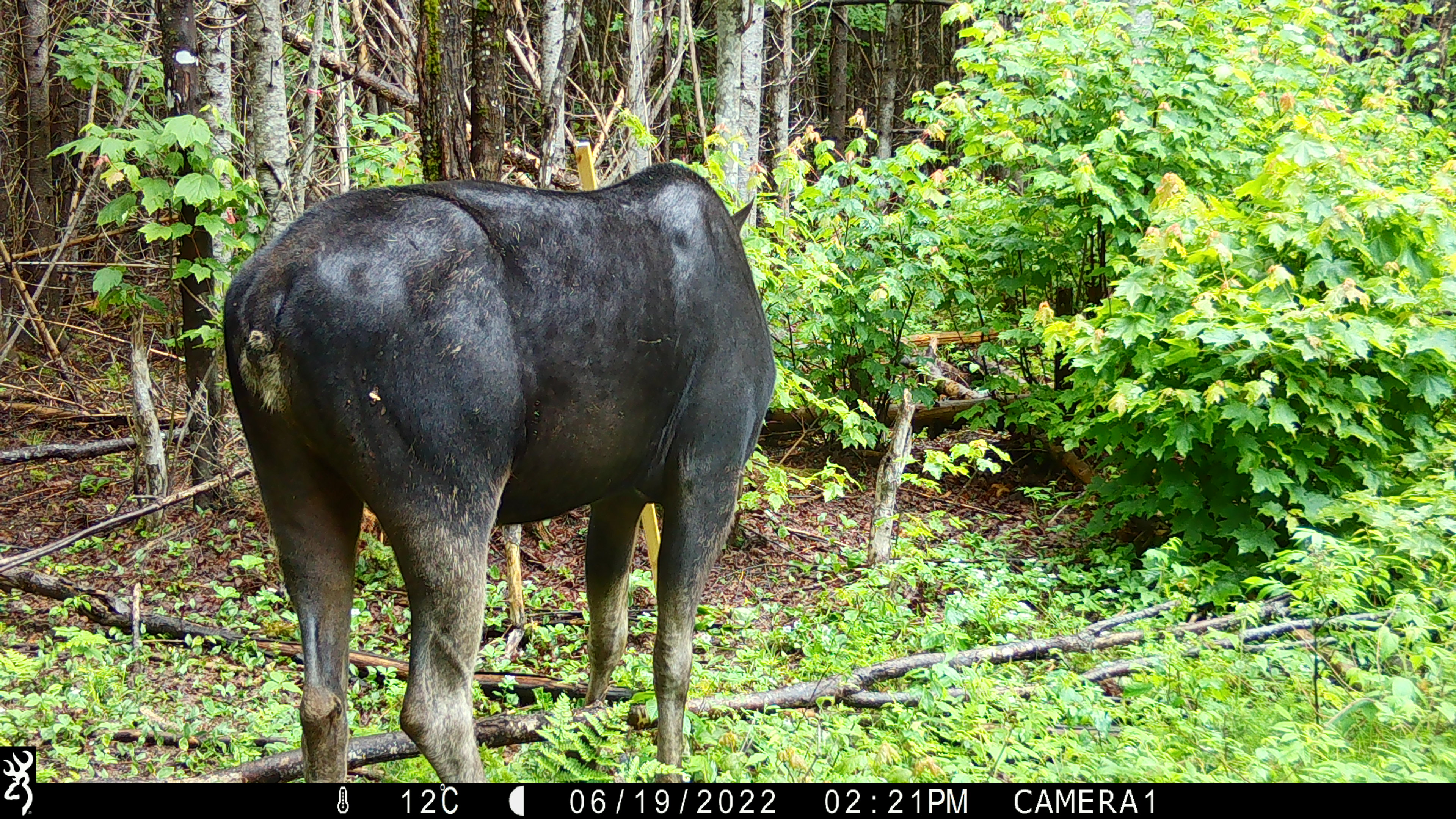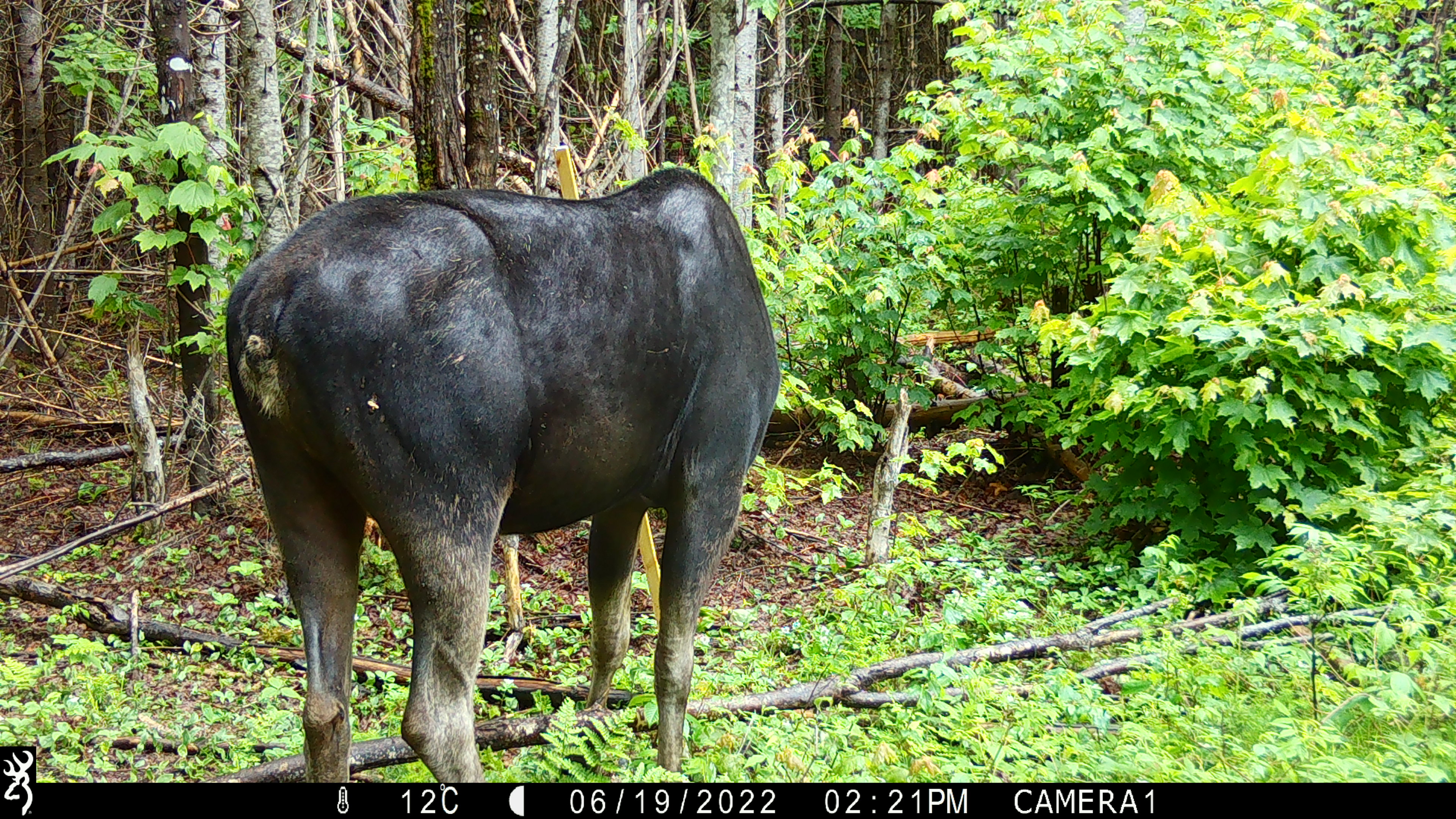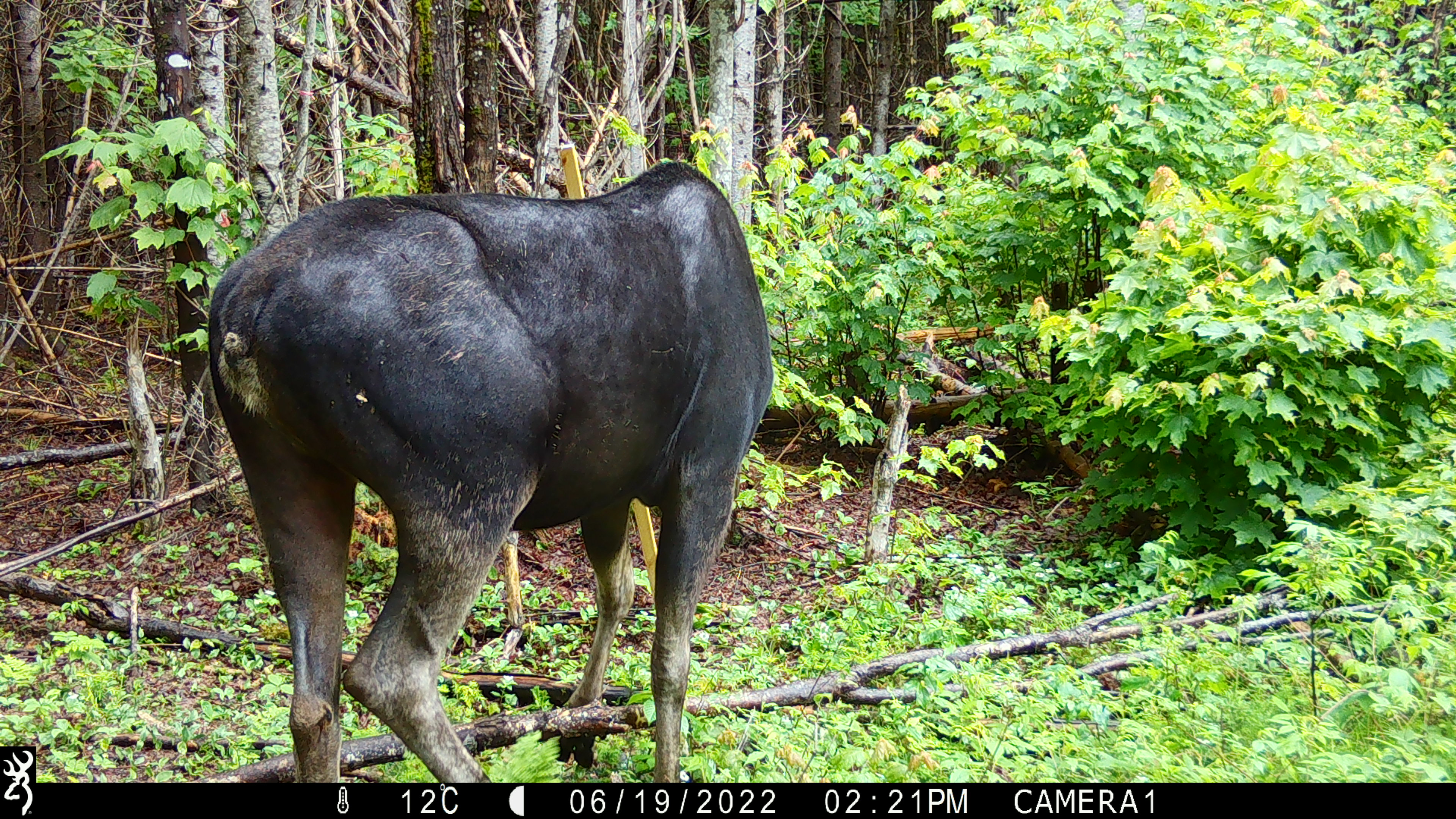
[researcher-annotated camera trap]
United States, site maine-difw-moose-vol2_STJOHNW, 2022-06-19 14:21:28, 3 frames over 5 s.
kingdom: Animalia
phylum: Chordata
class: Mammalia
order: Artiodactyla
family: Cervidae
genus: Alces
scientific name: Alces alces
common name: moose